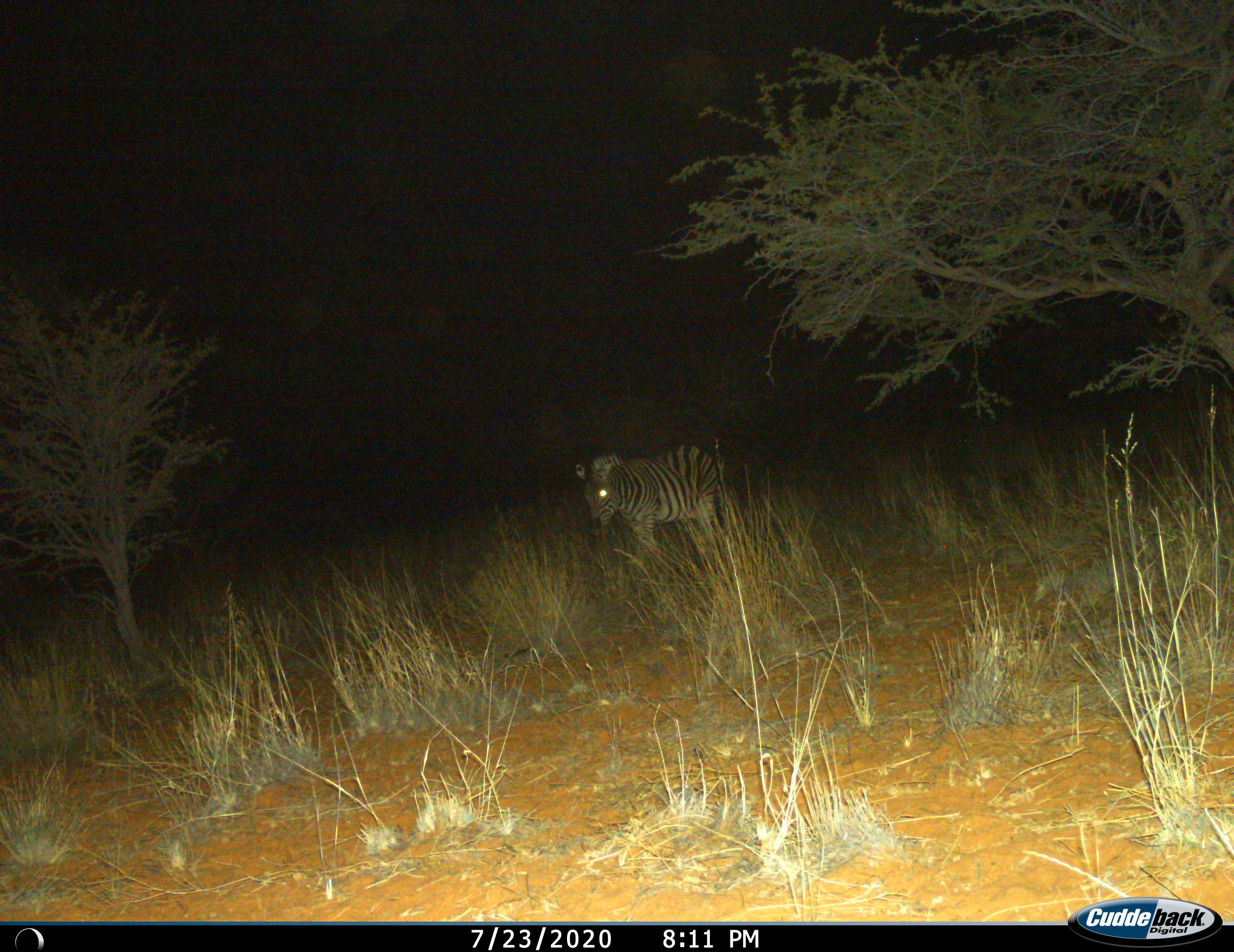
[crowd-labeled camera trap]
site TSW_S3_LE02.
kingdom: Animalia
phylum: Chordata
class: Mammalia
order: Perissodactyla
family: Equidae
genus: Equus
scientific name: Equus quagga burchellii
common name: burchell's zebra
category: zebraburchells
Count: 1.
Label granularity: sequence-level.